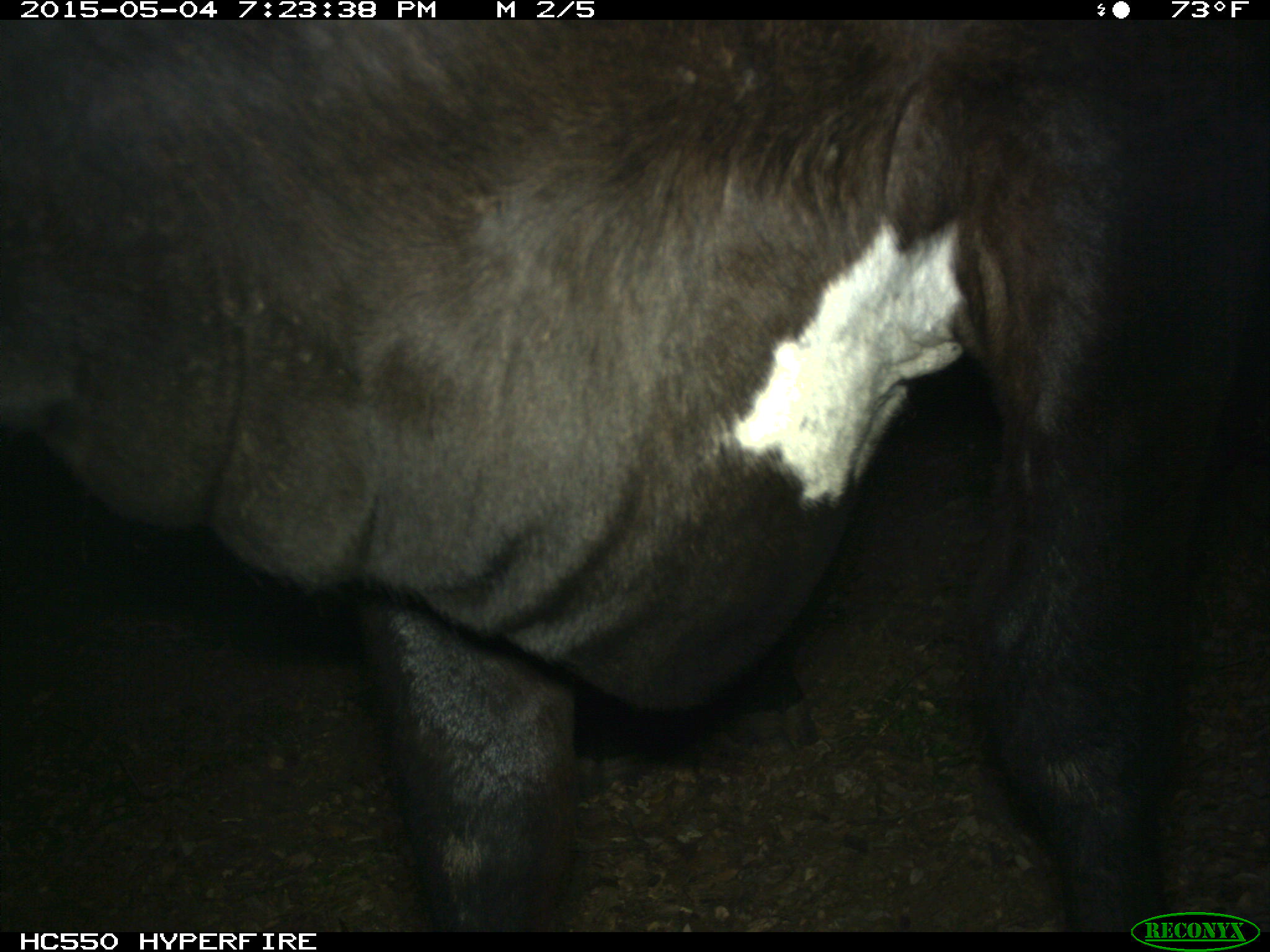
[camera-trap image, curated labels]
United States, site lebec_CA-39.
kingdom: Animalia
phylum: Chordata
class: Mammalia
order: Artiodactyla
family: Bovidae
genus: Bos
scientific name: Bos taurus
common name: domestic cow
Bos taurus (domestic cow).